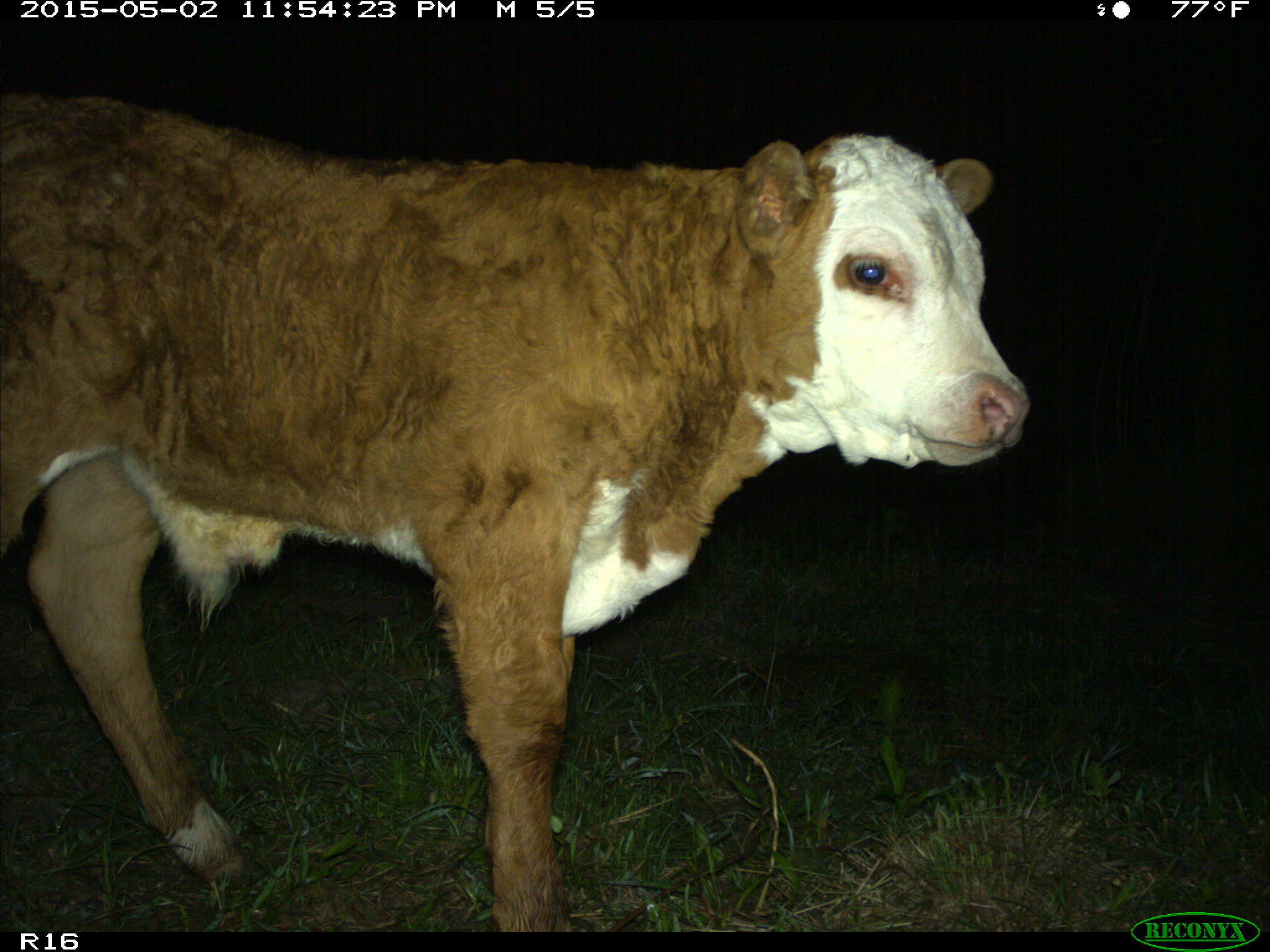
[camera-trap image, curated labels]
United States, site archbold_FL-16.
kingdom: Animalia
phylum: Chordata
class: Mammalia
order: Artiodactyla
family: Bovidae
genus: Bos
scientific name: Bos taurus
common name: domestic cow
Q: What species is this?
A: Bos taurus (domestic cow).